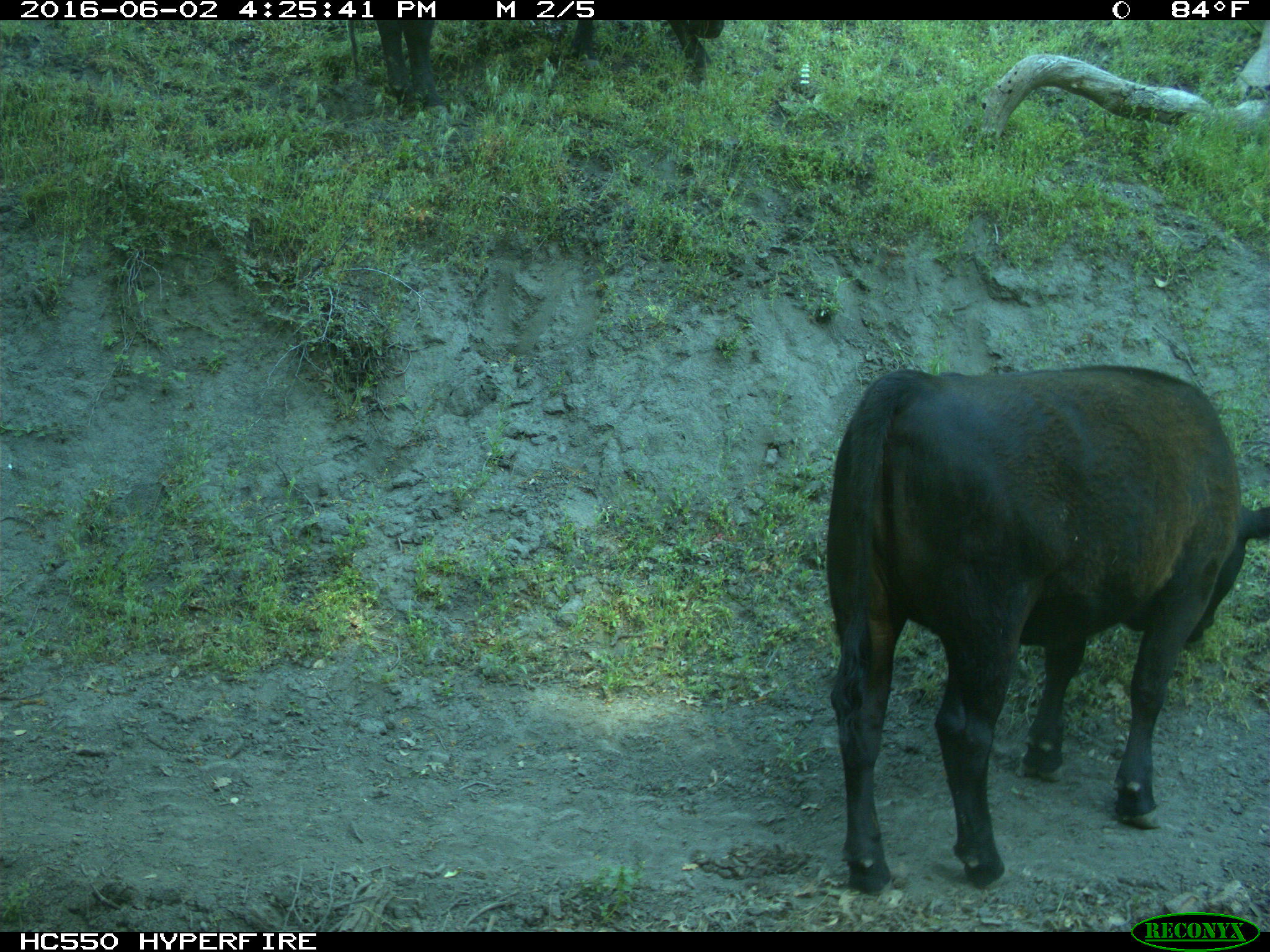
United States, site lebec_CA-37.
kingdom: Animalia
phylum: Chordata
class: Mammalia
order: Artiodactyla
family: Bovidae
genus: Bos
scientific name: Bos taurus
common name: domestic cow